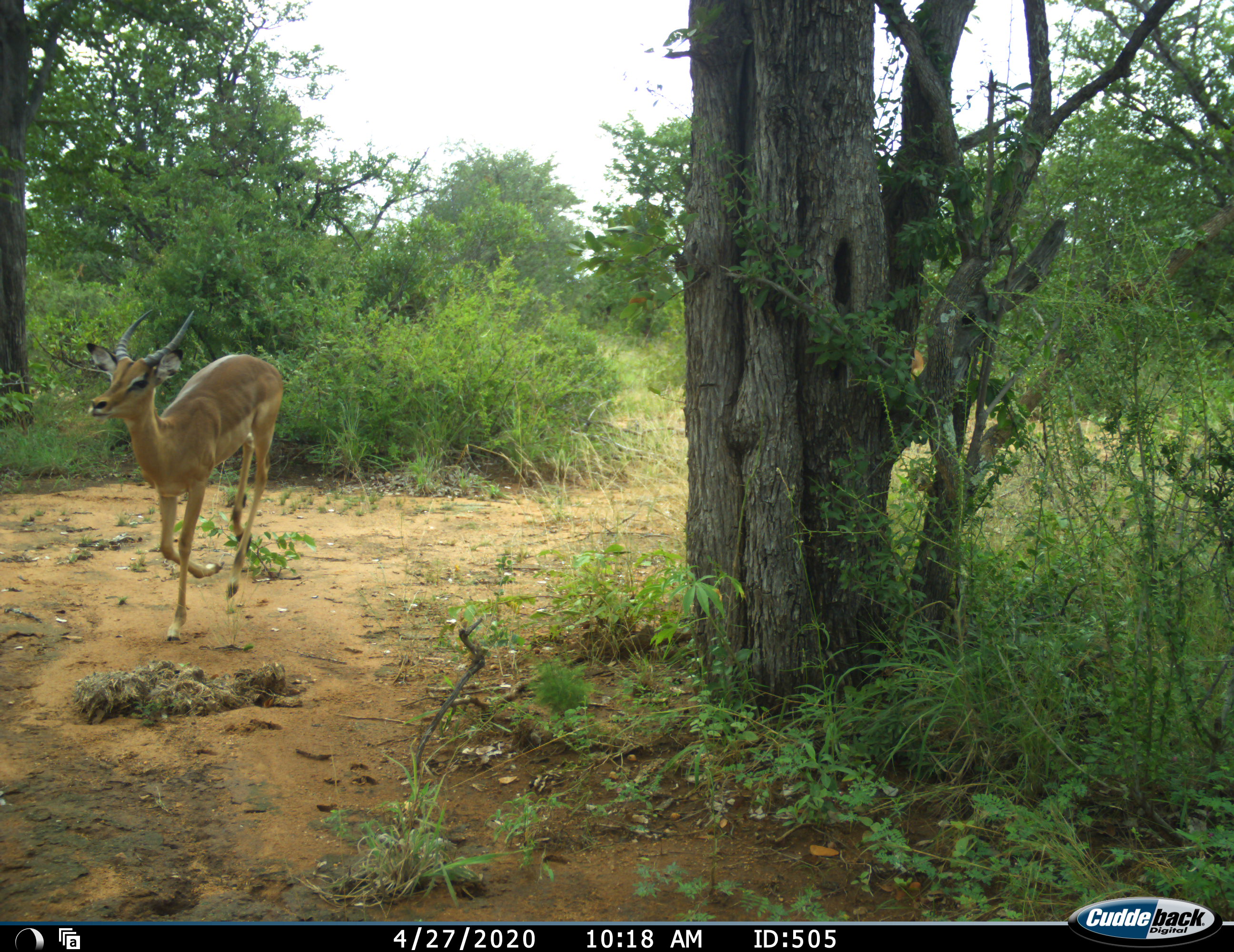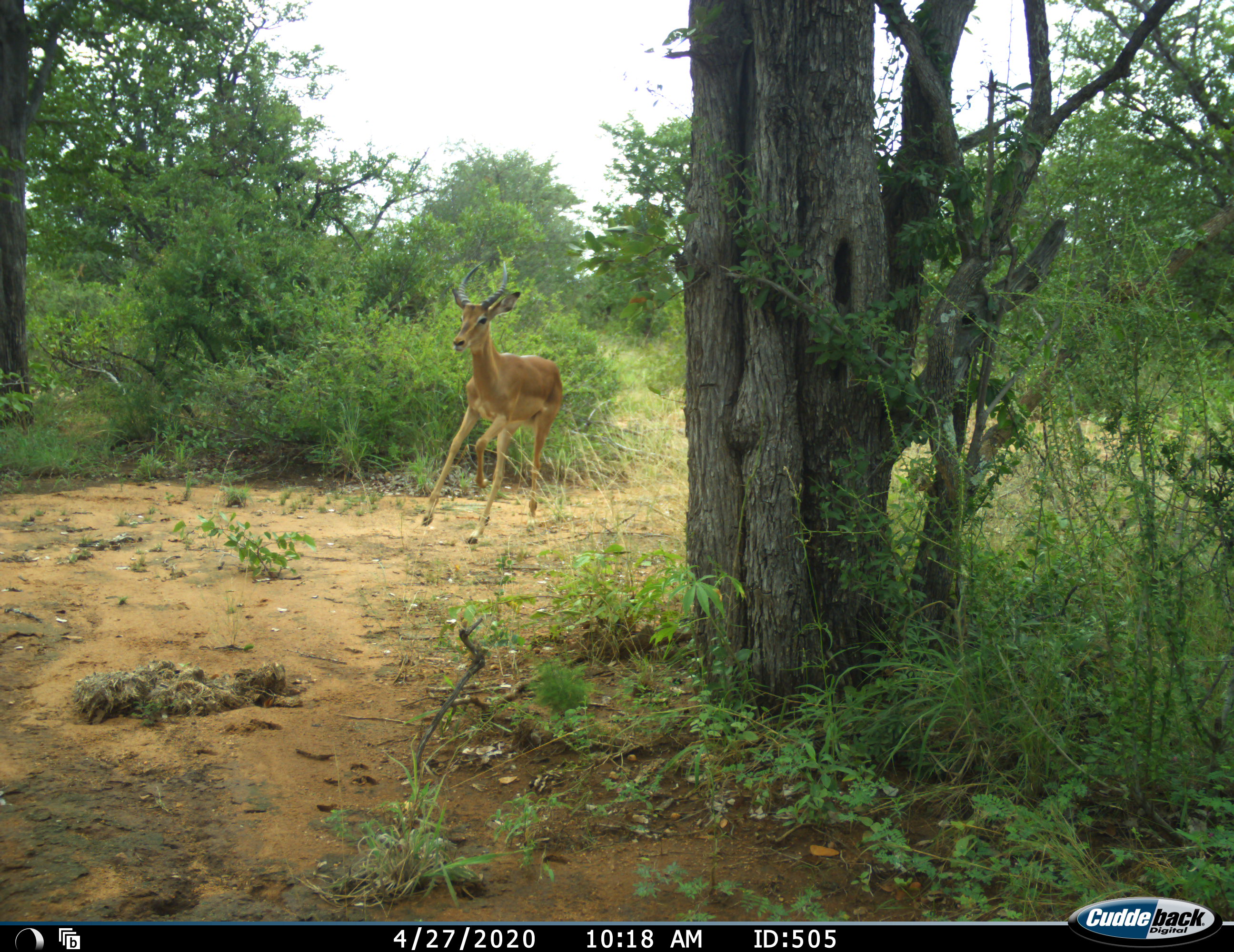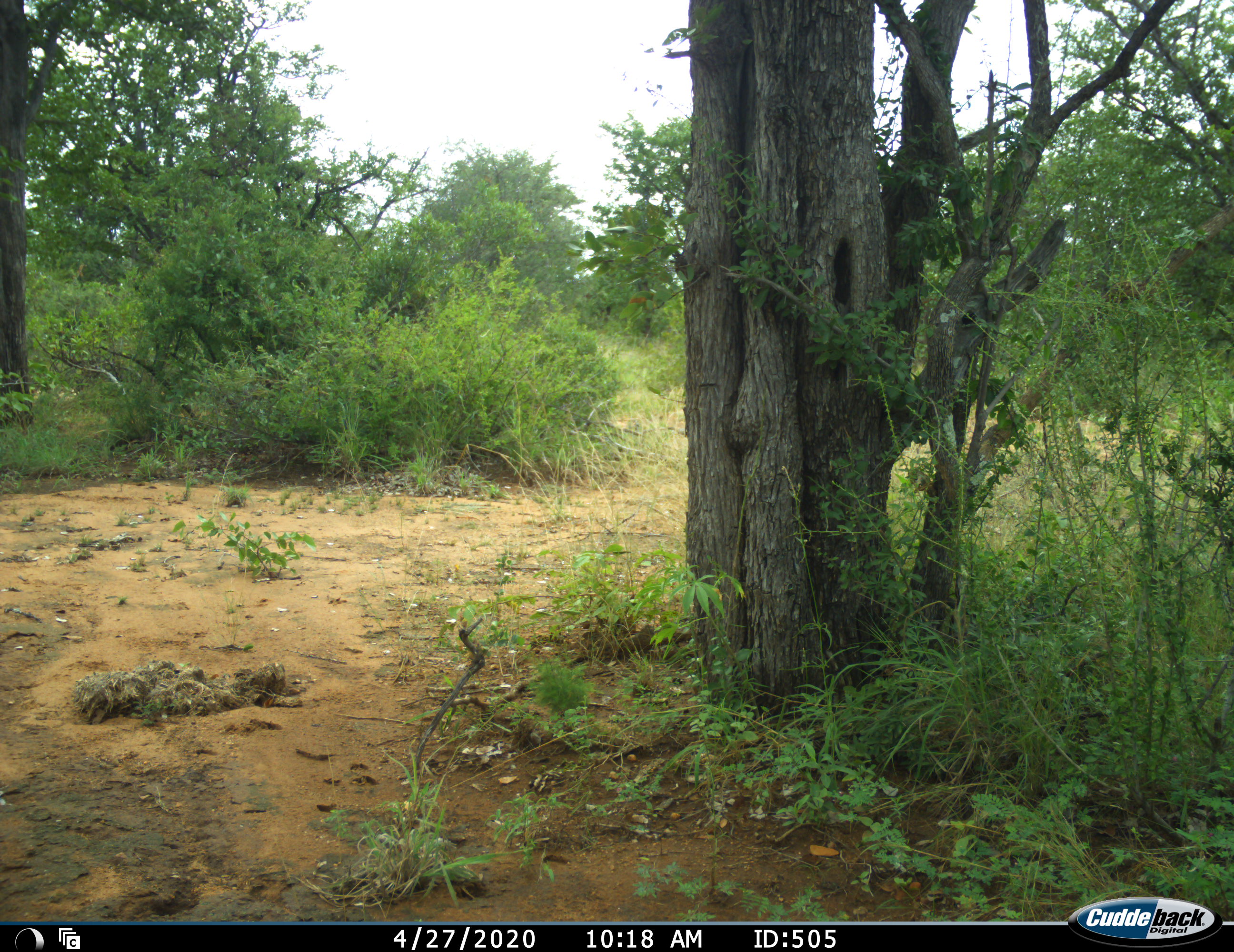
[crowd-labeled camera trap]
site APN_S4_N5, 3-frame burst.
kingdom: Animalia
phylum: Chordata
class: Mammalia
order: Artiodactyla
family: Bovidae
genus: Aepyceros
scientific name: Aepyceros melampus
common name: impala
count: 1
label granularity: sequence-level